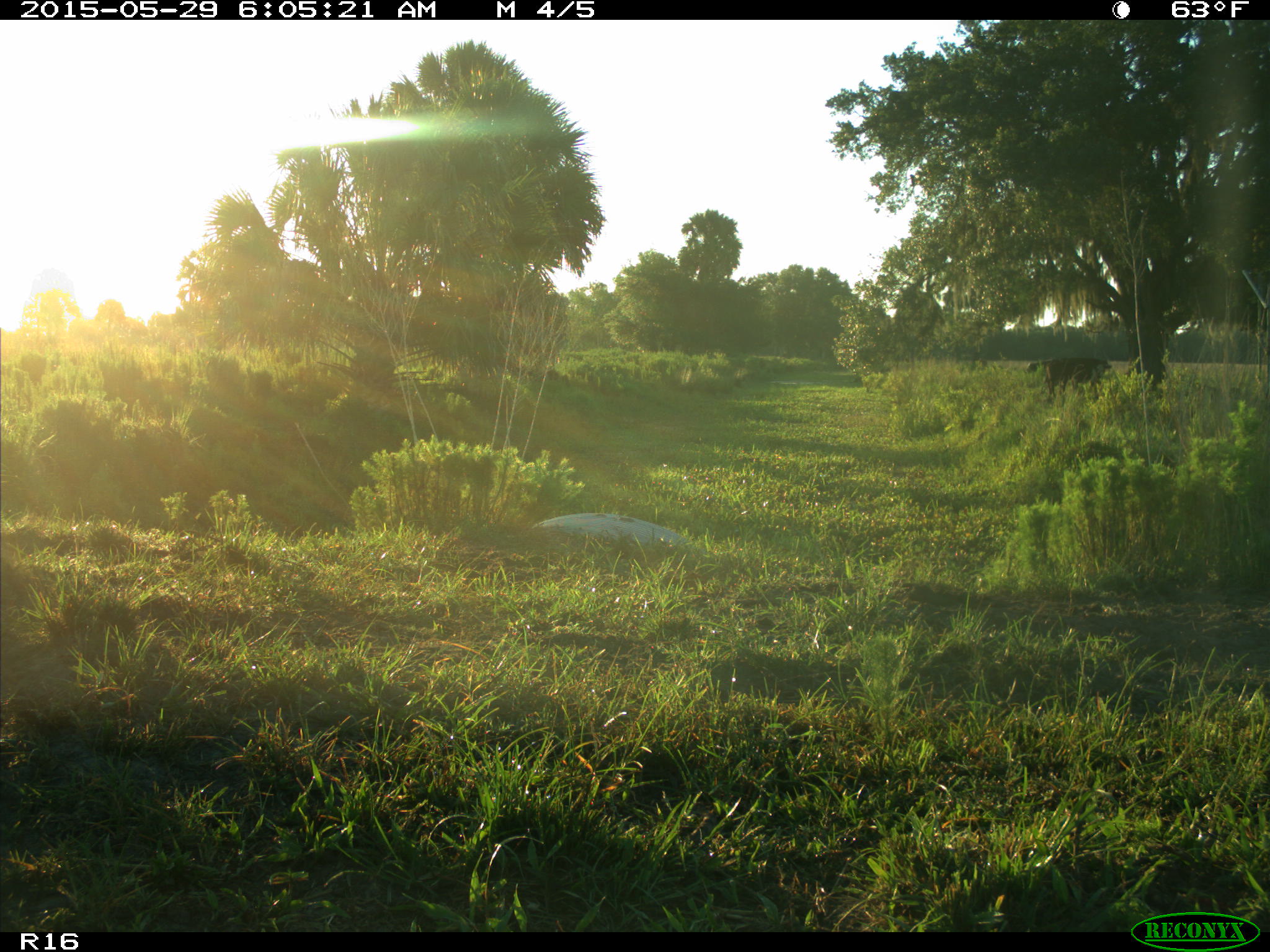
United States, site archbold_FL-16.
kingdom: Animalia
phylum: Chordata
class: Mammalia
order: Artiodactyla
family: Bovidae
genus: Bos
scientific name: Bos taurus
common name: domestic cow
Bos taurus (domestic cow).